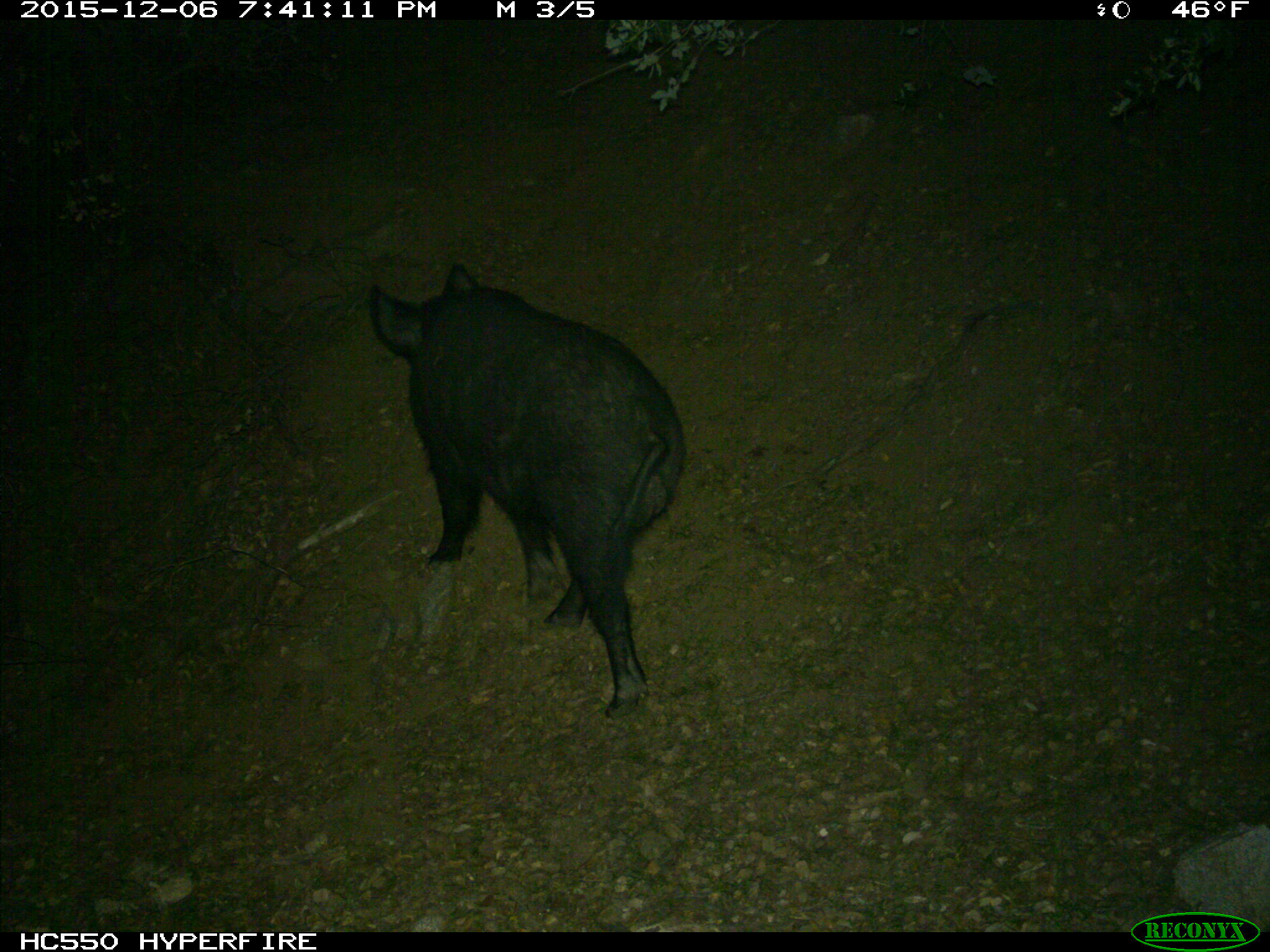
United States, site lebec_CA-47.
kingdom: Animalia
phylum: Chordata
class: Mammalia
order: Artiodactyla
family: Suidae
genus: Sus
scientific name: Sus scrofa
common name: wild boar